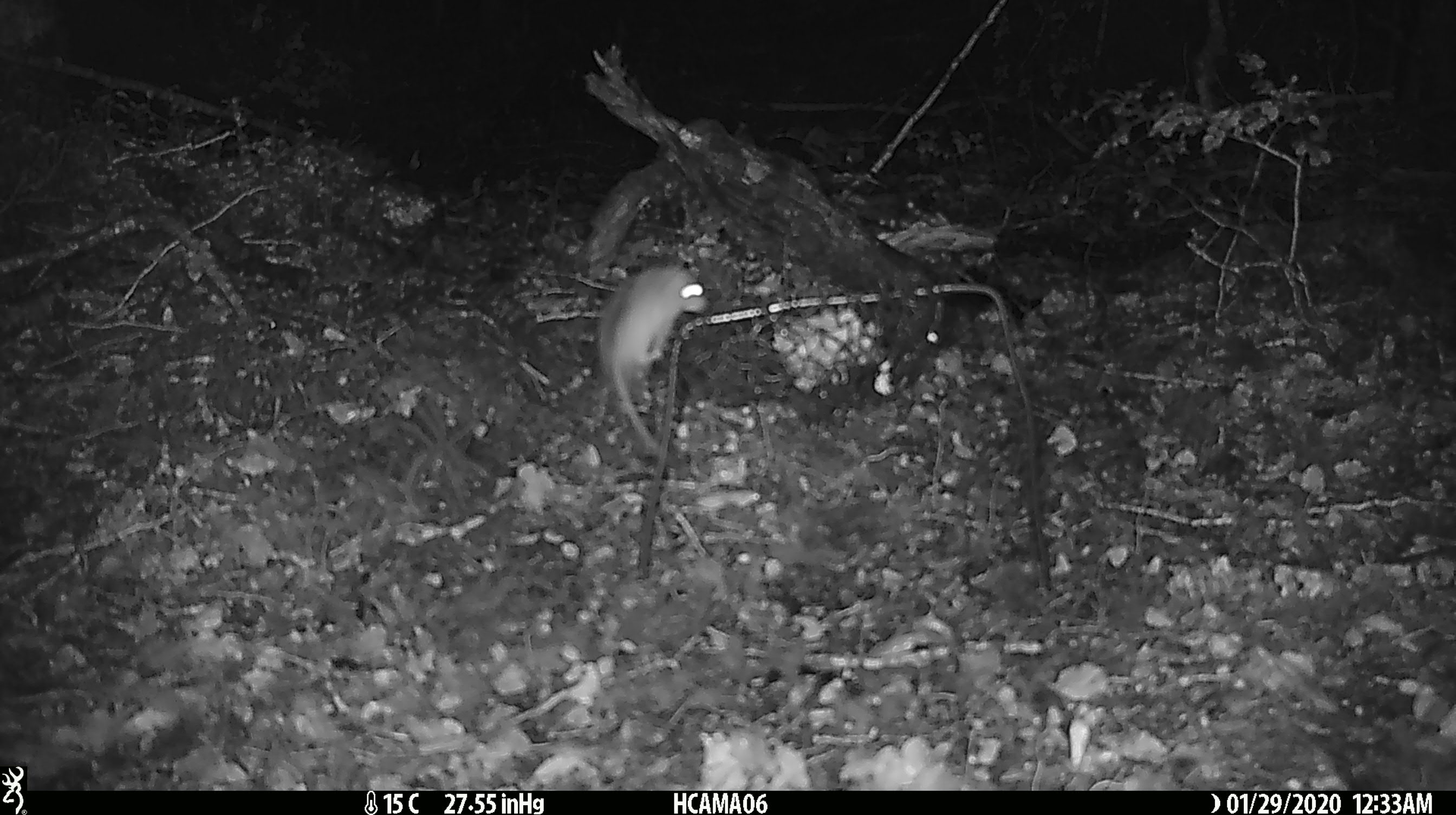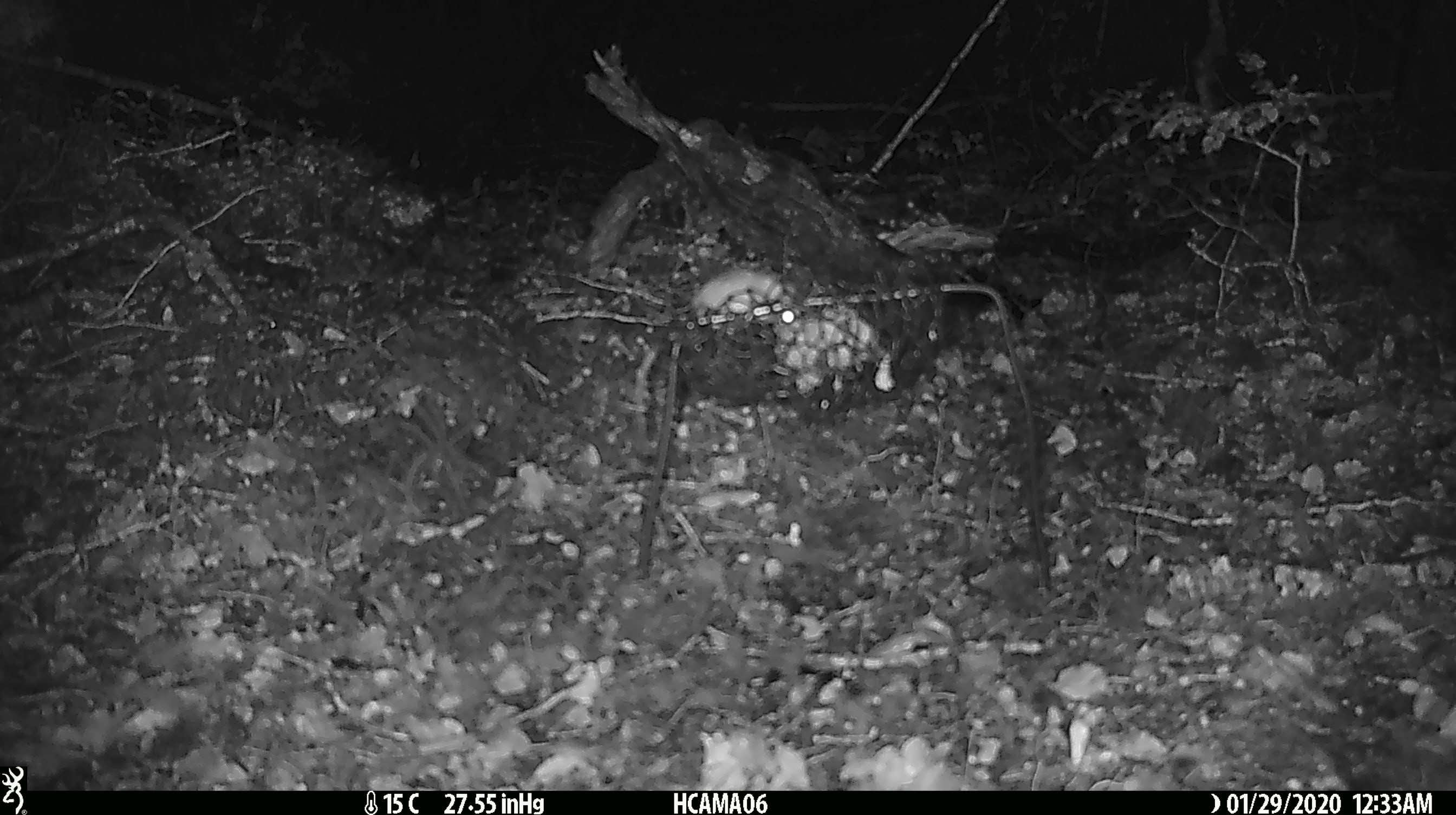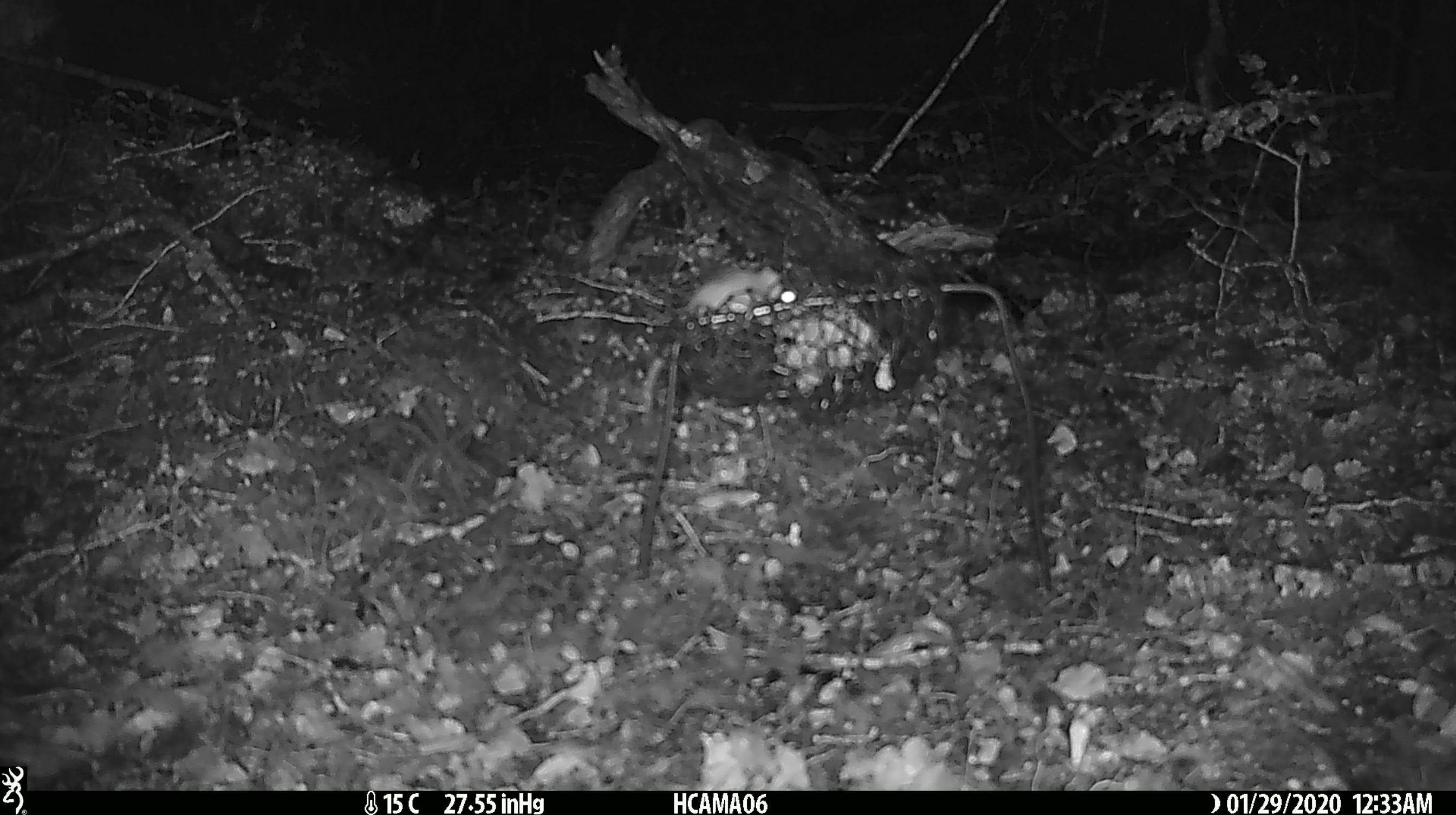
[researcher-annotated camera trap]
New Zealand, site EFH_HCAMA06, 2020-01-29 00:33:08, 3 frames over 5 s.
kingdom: Animalia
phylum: Chordata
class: Mammalia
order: Rodentia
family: Muridae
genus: Mus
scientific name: Mus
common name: mouse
Mouse (Mus).